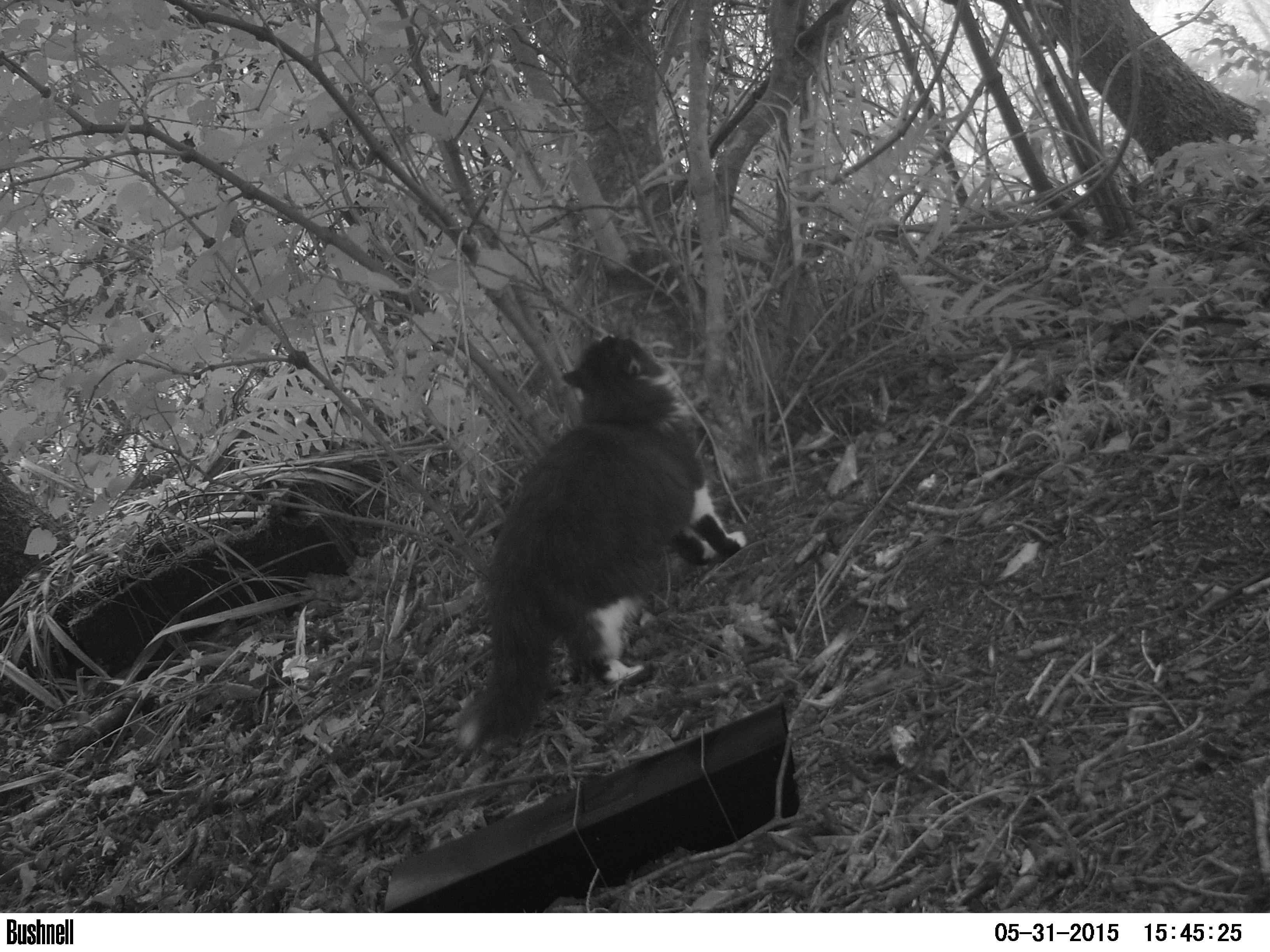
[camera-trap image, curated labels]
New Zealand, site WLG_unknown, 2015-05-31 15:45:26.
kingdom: Animalia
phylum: Chordata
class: Mammalia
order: Carnivora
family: Felidae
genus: Felis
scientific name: Felis catus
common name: domestic cat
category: cat